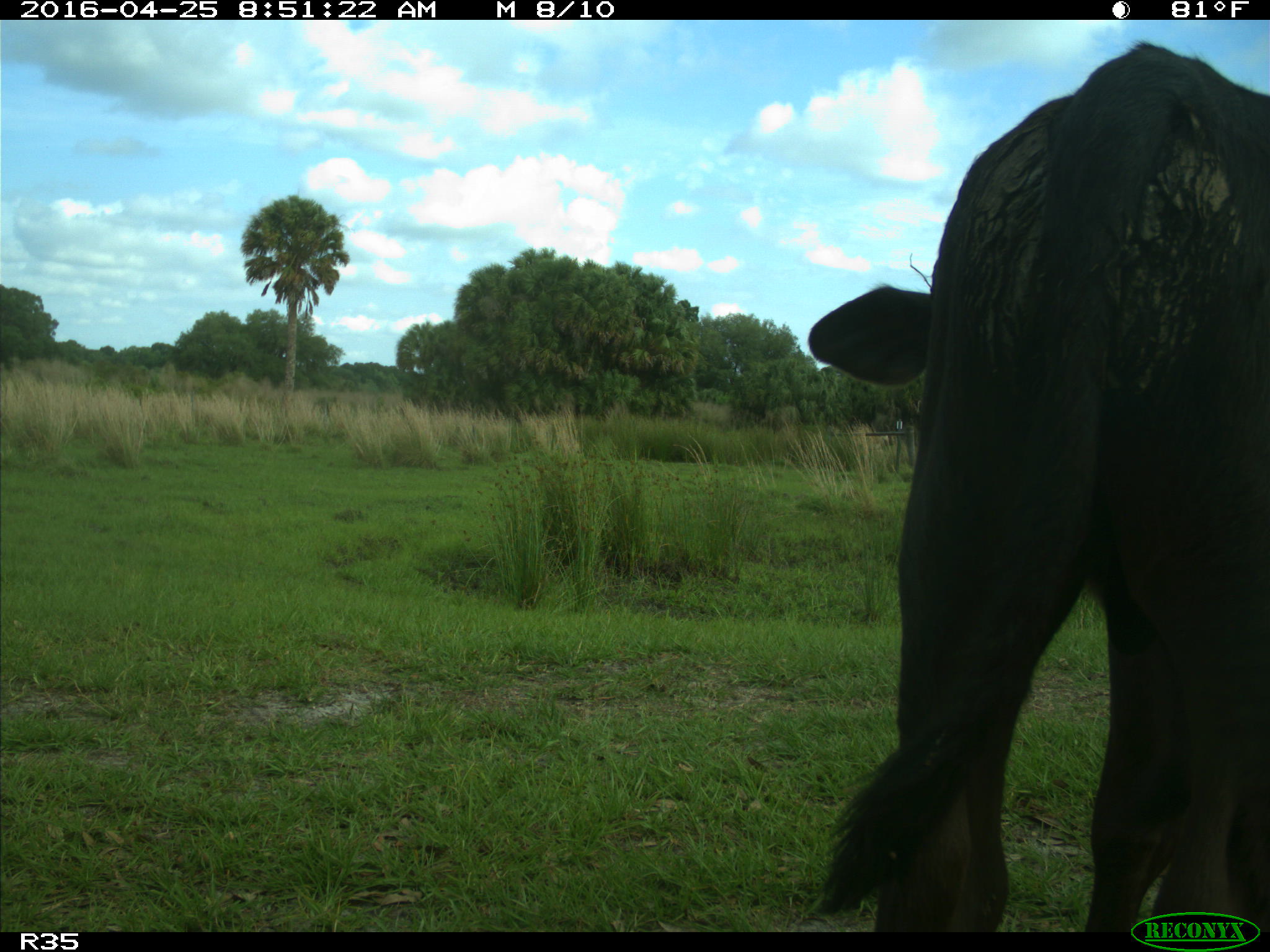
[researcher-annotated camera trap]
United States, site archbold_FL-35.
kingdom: Animalia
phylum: Chordata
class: Mammalia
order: Artiodactyla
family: Bovidae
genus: Bos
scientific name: Bos taurus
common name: domestic cow